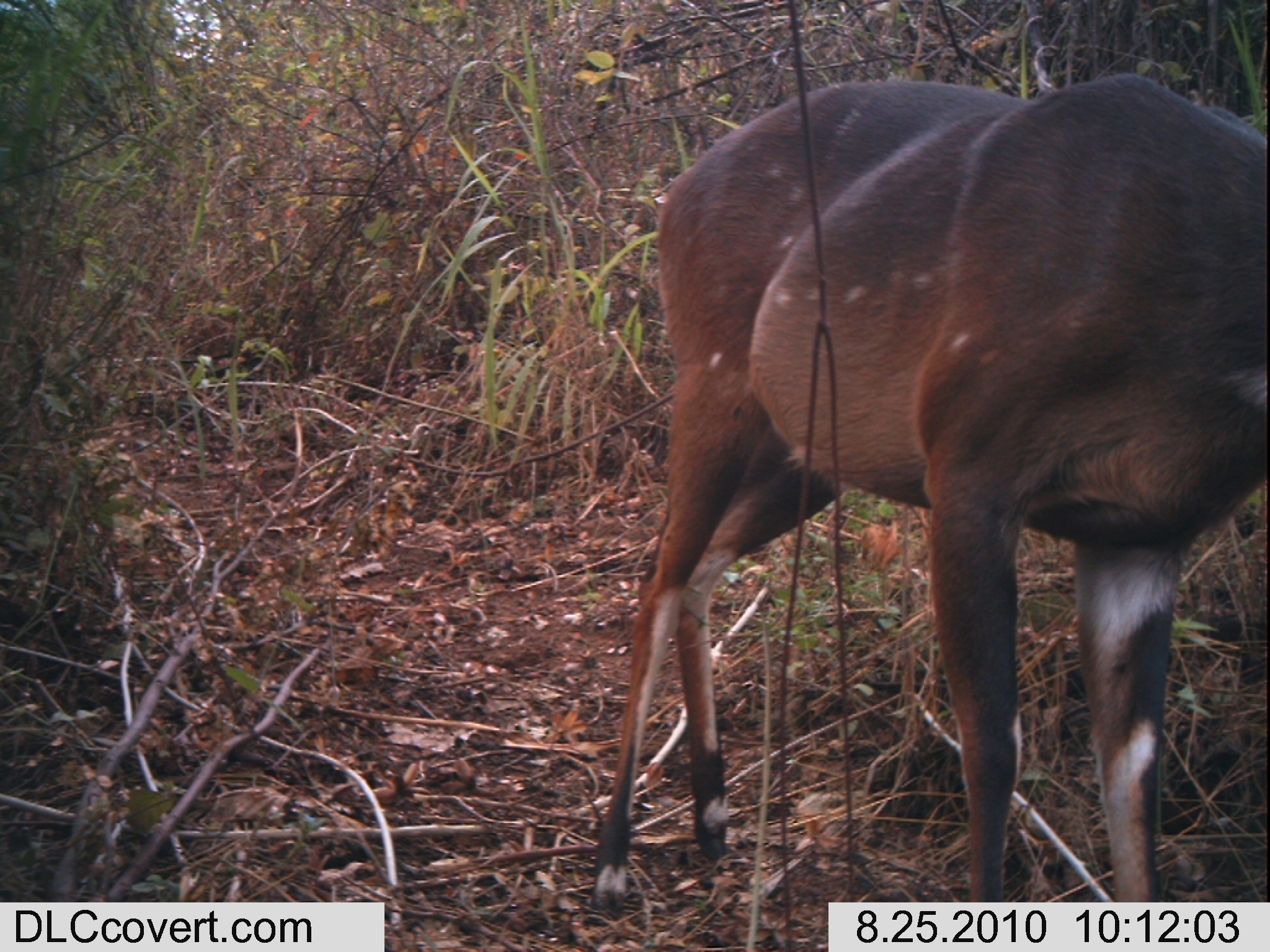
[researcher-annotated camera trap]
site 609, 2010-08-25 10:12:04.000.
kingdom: Animalia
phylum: Chordata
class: Mammalia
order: Artiodactyla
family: Bovidae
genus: Tragelaphus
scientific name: Tragelaphus scriptus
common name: bushbuck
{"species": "Tragelaphus scriptus (bushbuck)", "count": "1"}